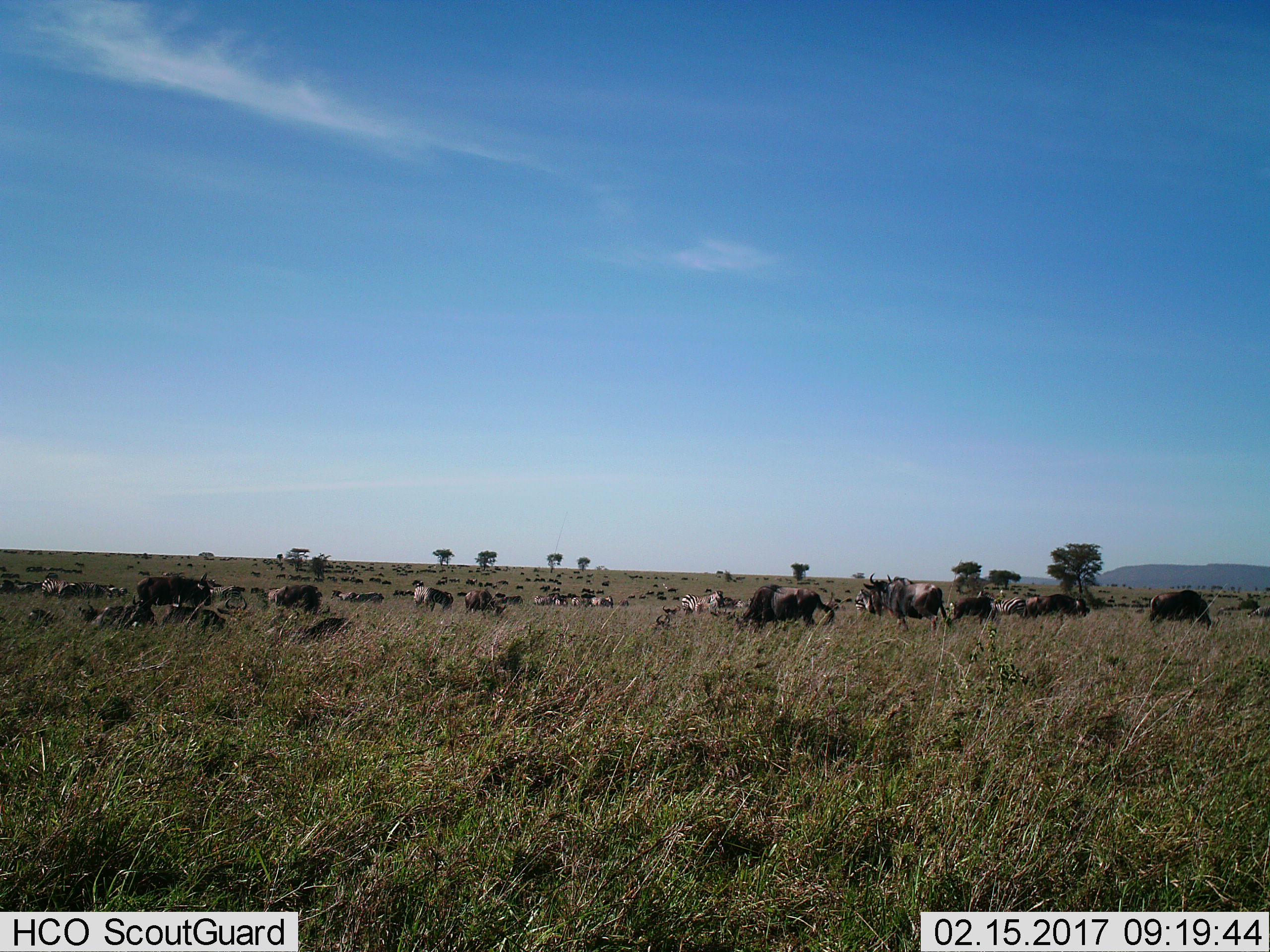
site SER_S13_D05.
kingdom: Animalia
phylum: Chordata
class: Mammalia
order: Artiodactyla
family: Bovidae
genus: Connochaetes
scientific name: Connochaetes taurinus taurinus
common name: blue wildebeest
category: wildebeestblue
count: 11-50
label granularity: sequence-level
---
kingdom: Animalia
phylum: Chordata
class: Mammalia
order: Perissodactyla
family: Equidae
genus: Equus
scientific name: Equus quagga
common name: plains zebra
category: zebraplains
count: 11-50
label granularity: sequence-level